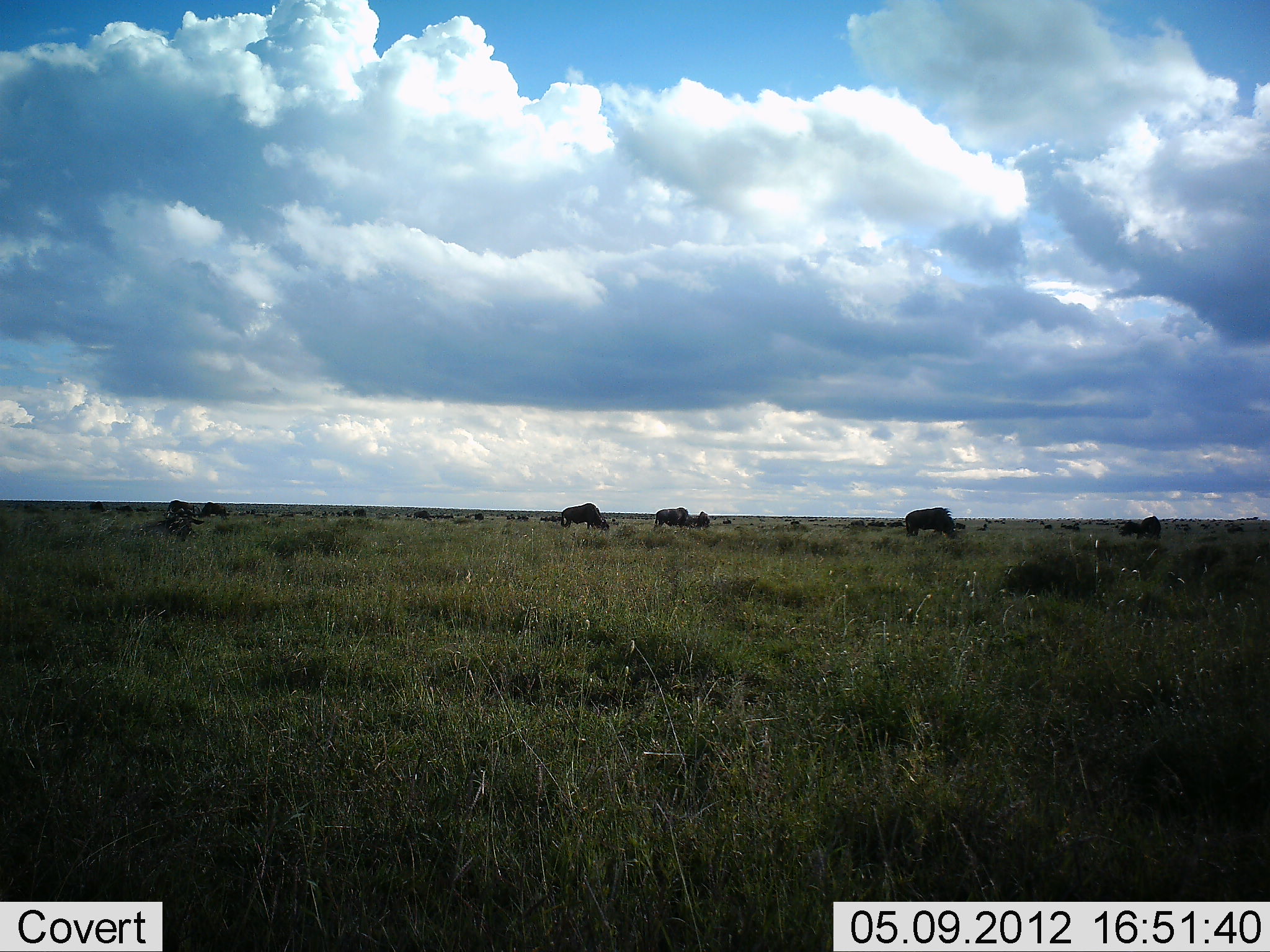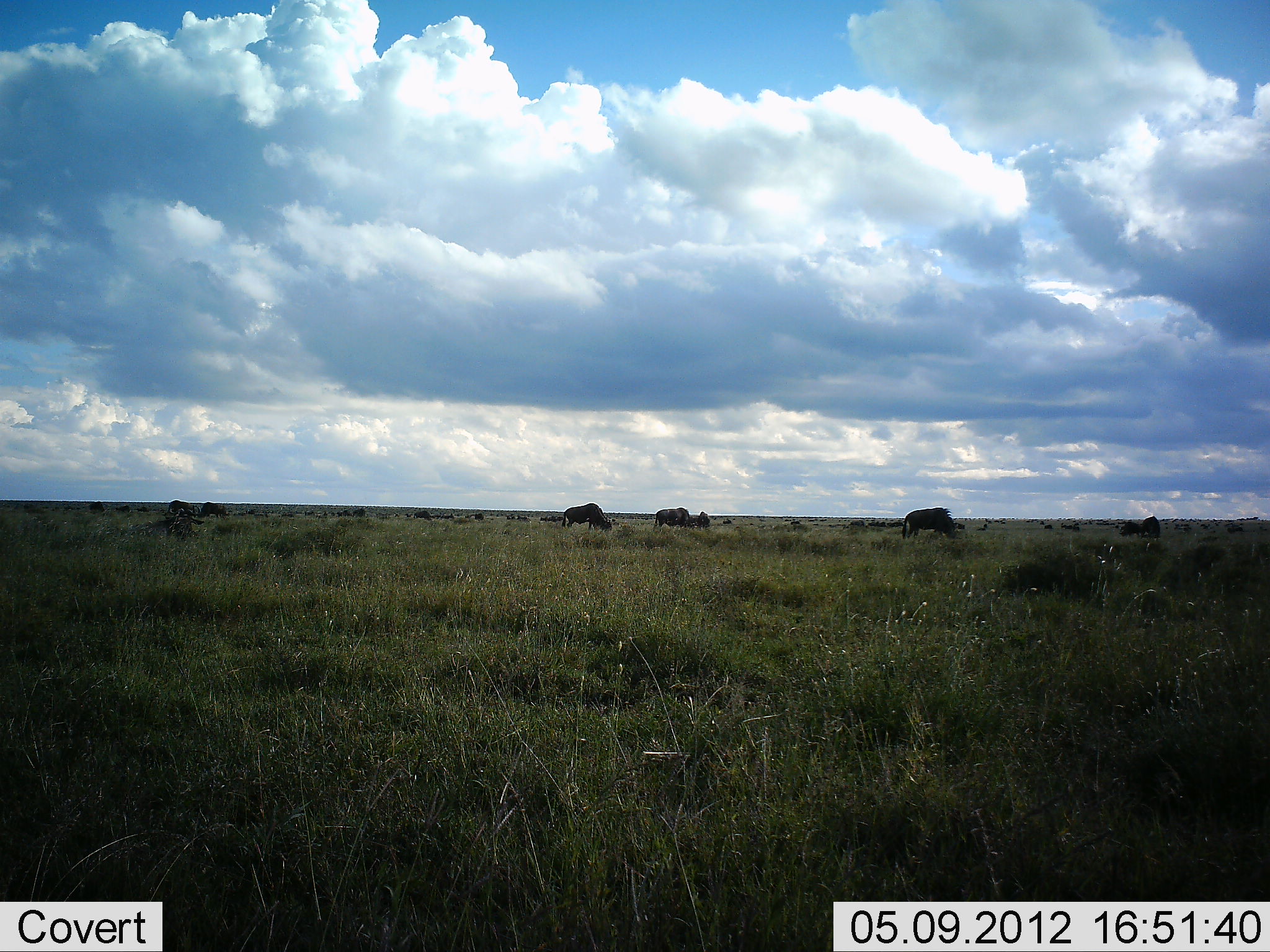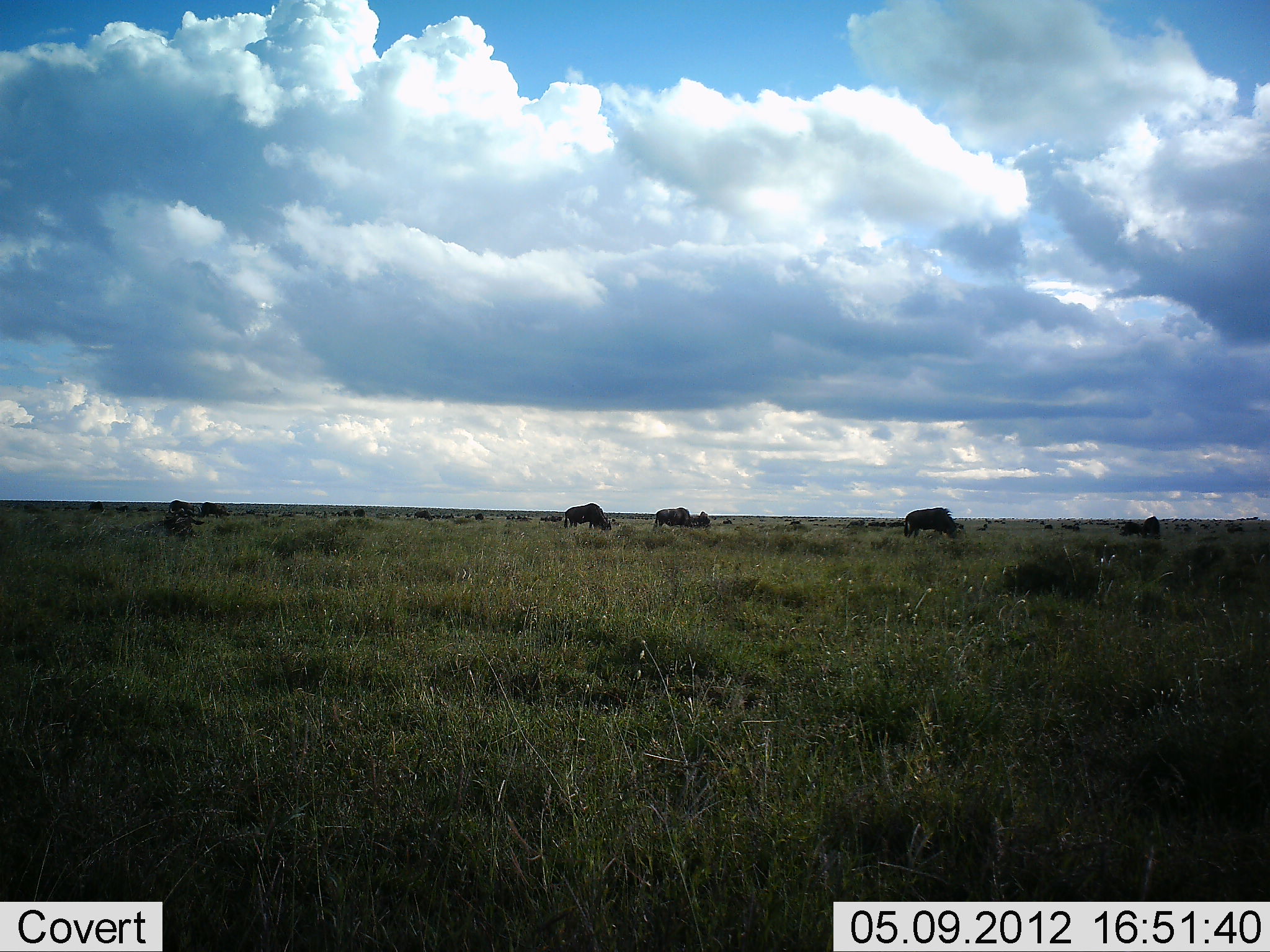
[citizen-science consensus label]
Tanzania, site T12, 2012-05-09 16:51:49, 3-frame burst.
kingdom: Animalia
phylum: Chordata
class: Mammalia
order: Artiodactyla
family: Bovidae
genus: Connochaetes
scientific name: Connochaetes taurinus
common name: blue wildebeest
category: wildebeest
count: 11-50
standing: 10%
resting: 0%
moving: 10%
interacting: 0%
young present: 0%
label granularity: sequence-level